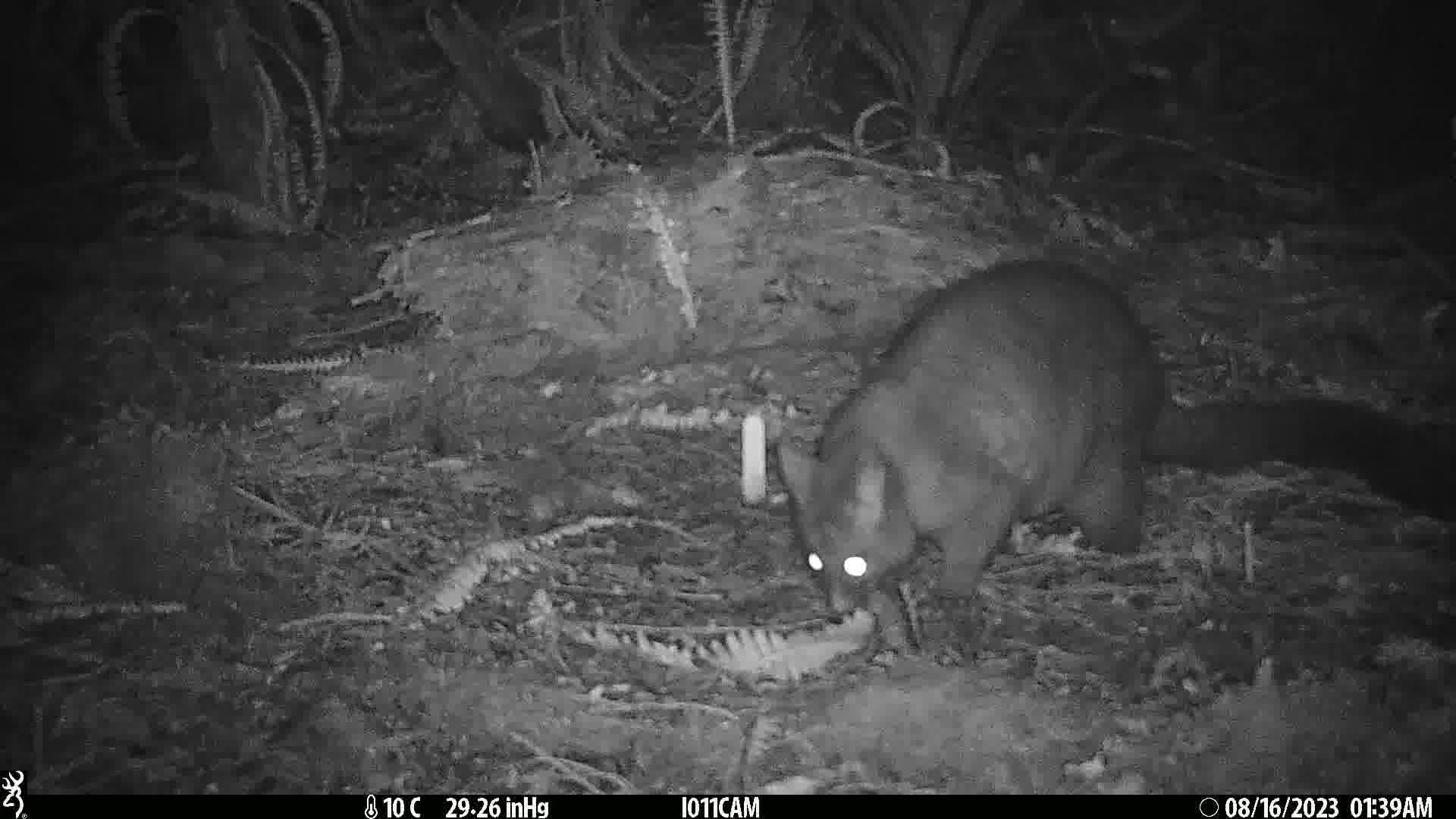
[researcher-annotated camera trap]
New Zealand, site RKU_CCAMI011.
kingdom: Animalia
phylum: Chordata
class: Mammalia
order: Diprotodontia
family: Phalangeridae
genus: Trichosurus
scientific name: Trichosurus vulpecula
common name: common brushtail possum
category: possum